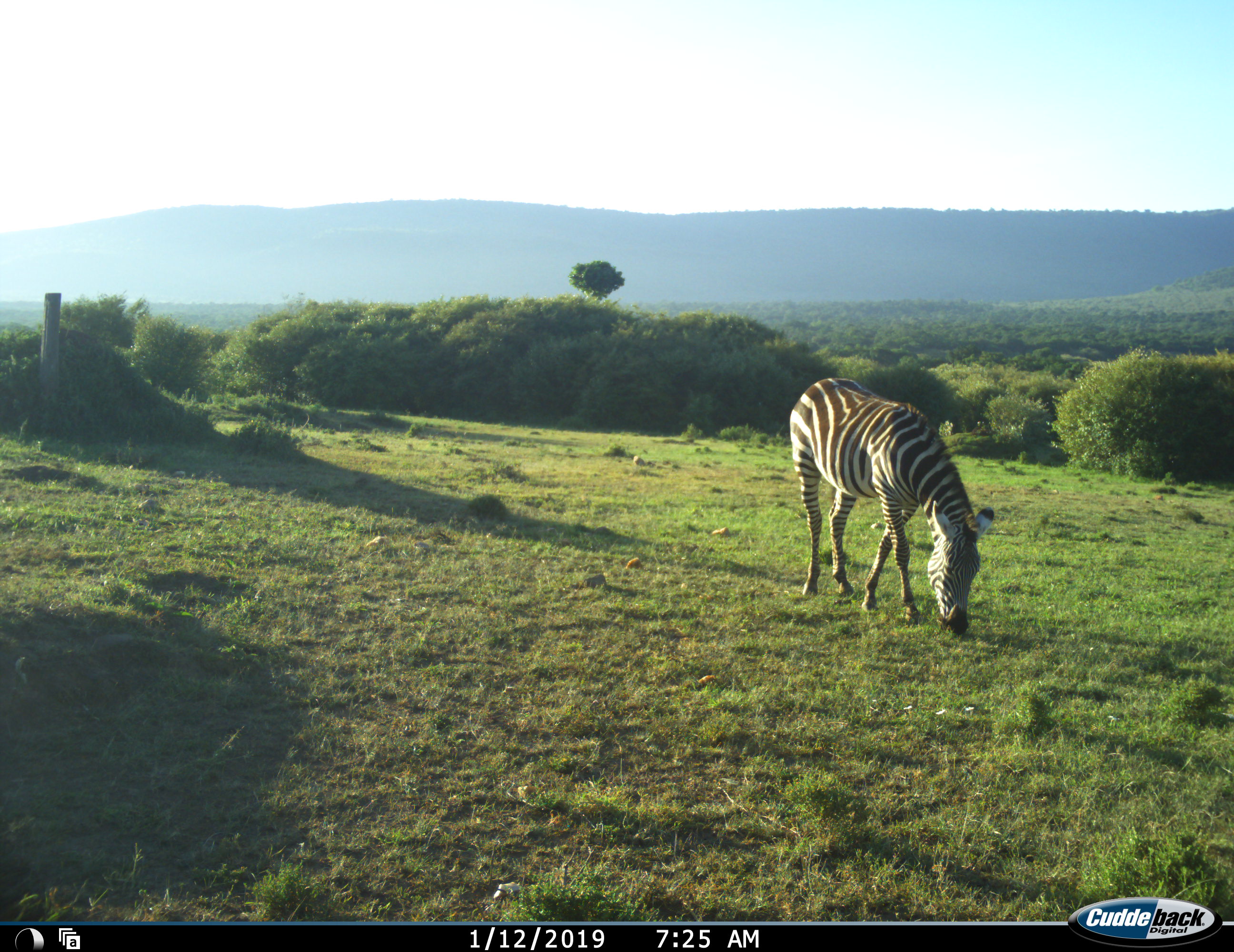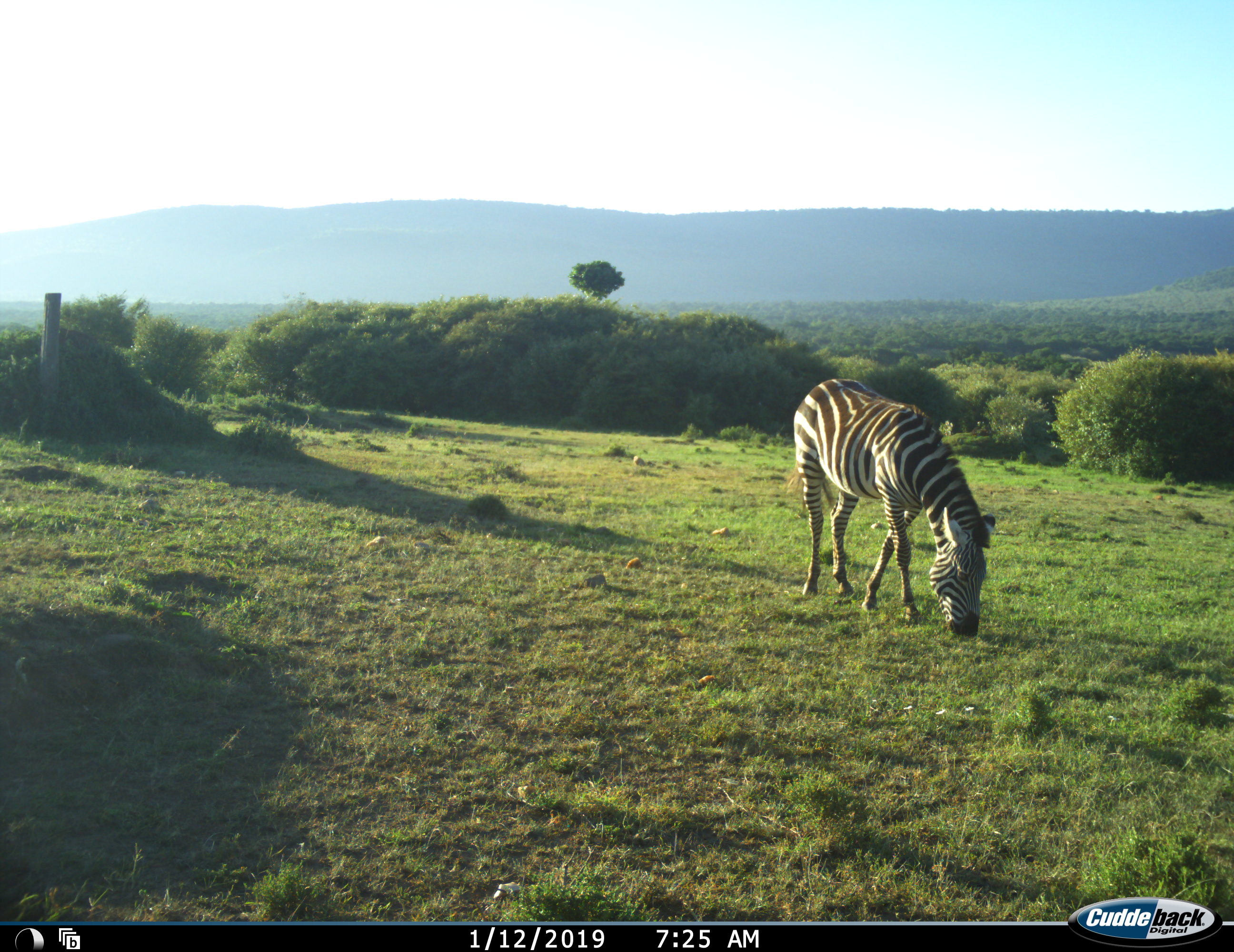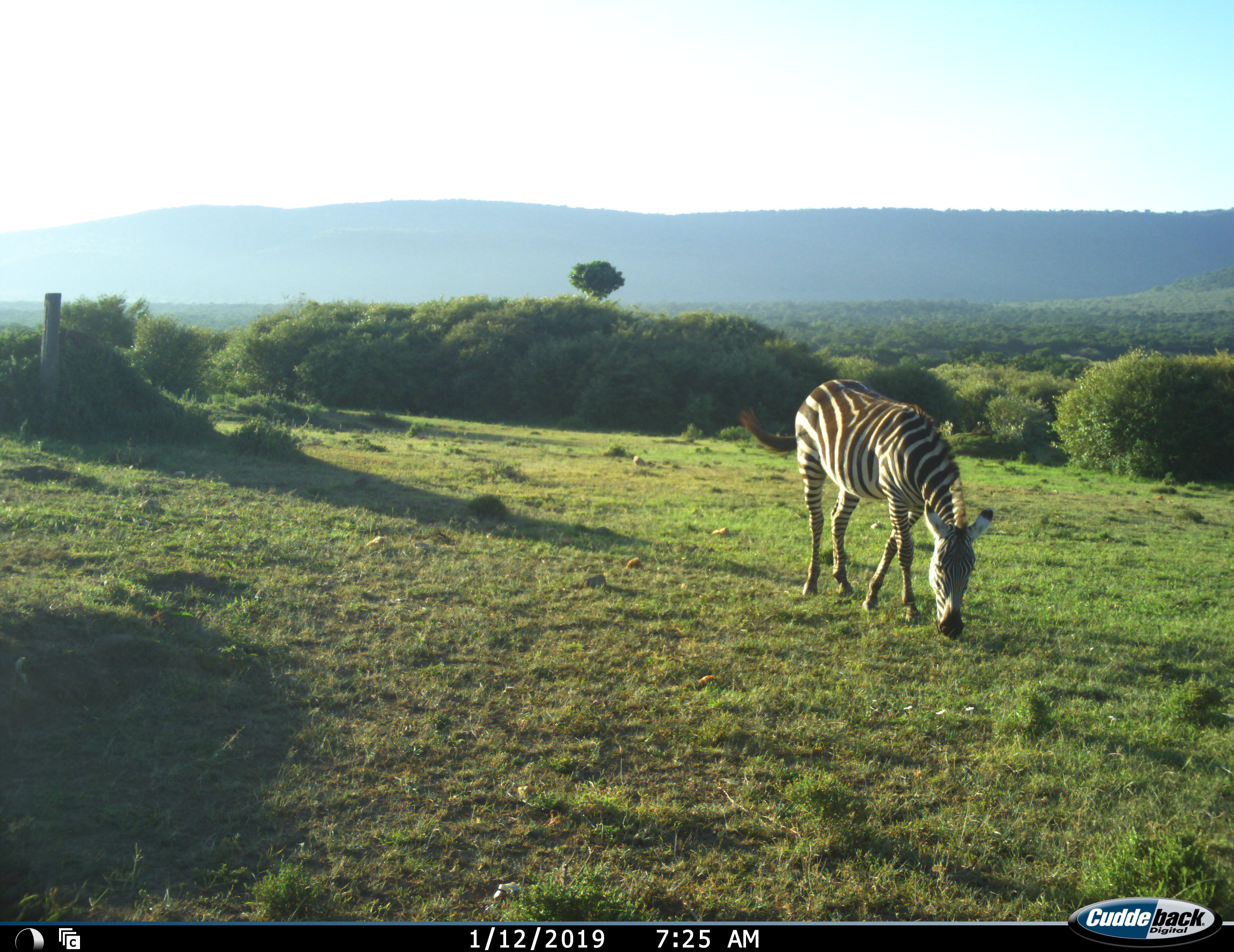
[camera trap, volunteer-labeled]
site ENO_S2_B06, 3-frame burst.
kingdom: Animalia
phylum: Chordata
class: Mammalia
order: Perissodactyla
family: Equidae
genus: Equus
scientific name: Equus quagga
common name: plains zebra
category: zebraplains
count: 1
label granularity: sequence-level